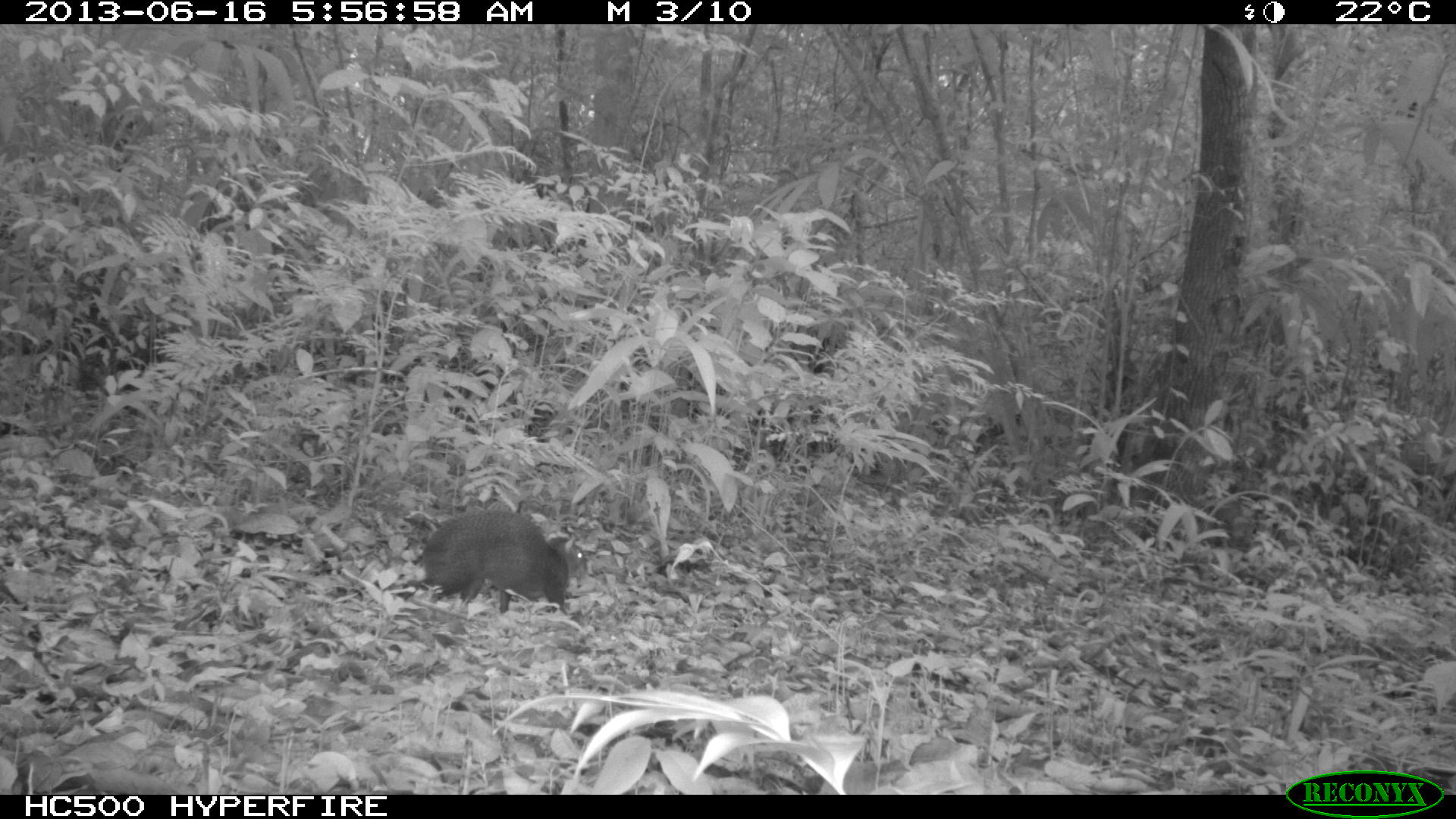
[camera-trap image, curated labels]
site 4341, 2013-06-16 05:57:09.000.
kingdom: Animalia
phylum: Chordata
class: Mammalia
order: Rodentia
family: Dasyproctidae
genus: Dasyprocta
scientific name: Dasyprocta punctata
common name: central american agouti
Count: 1.